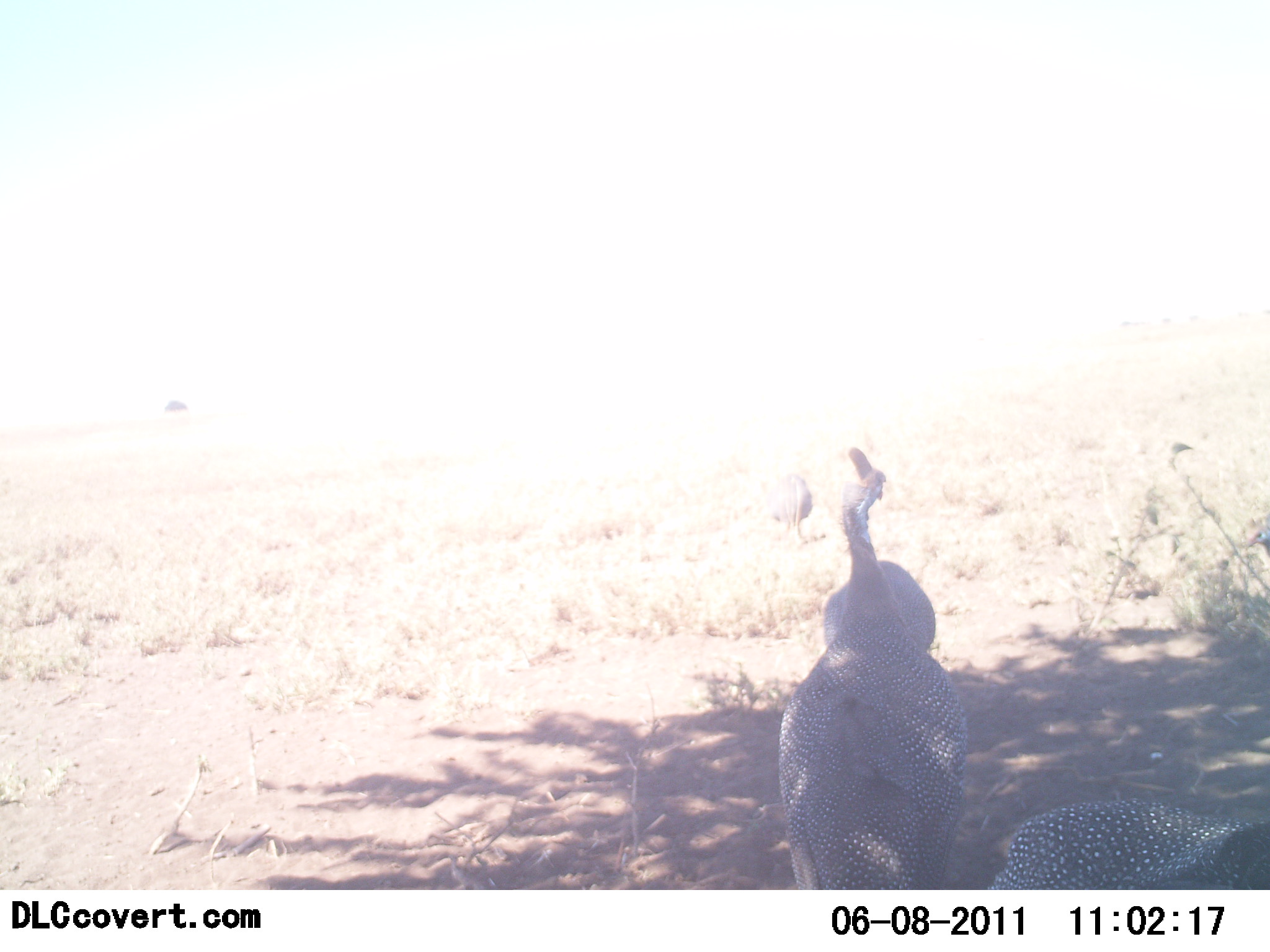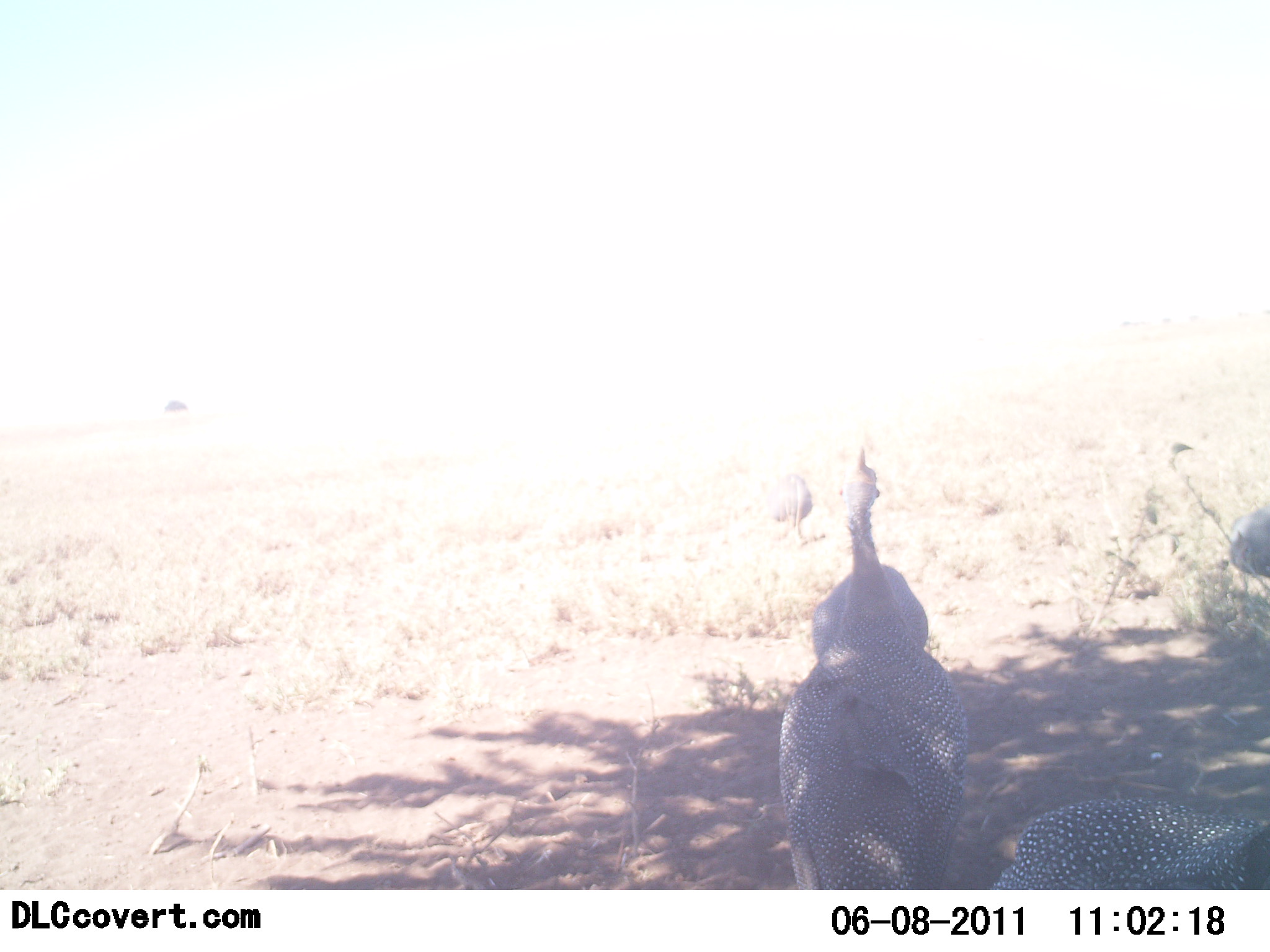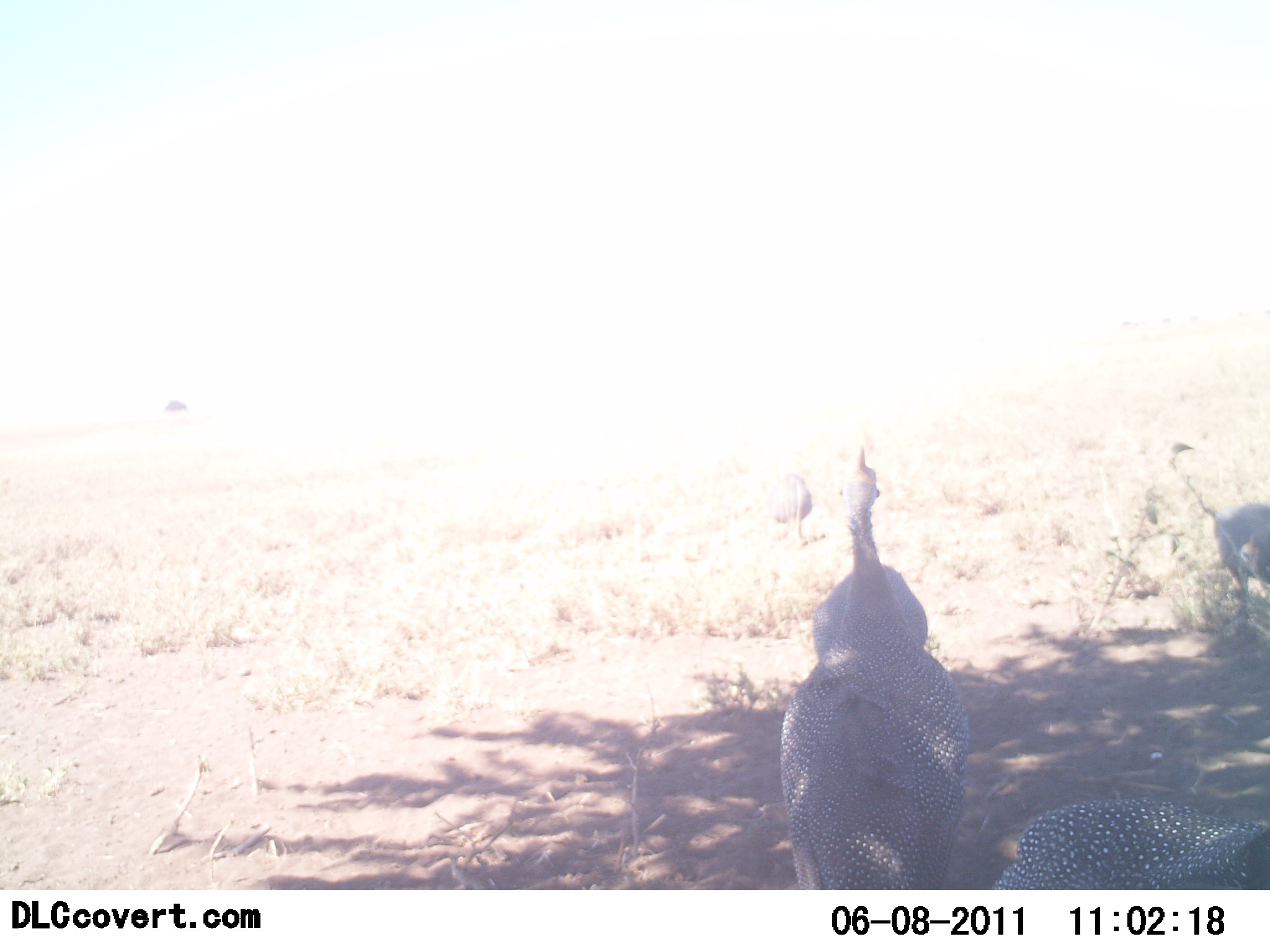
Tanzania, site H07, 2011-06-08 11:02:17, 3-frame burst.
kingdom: Animalia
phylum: Chordata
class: Aves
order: Galliformes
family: Numididae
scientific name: Numididae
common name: guinea fowl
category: guineafowl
Guineafowl (guinea fowl) (Numididae), count 4. Behavior (volunteer vote fractions): standing 73%, resting 18%, moving 36%, interacting 0%. Young present (vote fraction): 0%. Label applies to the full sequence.